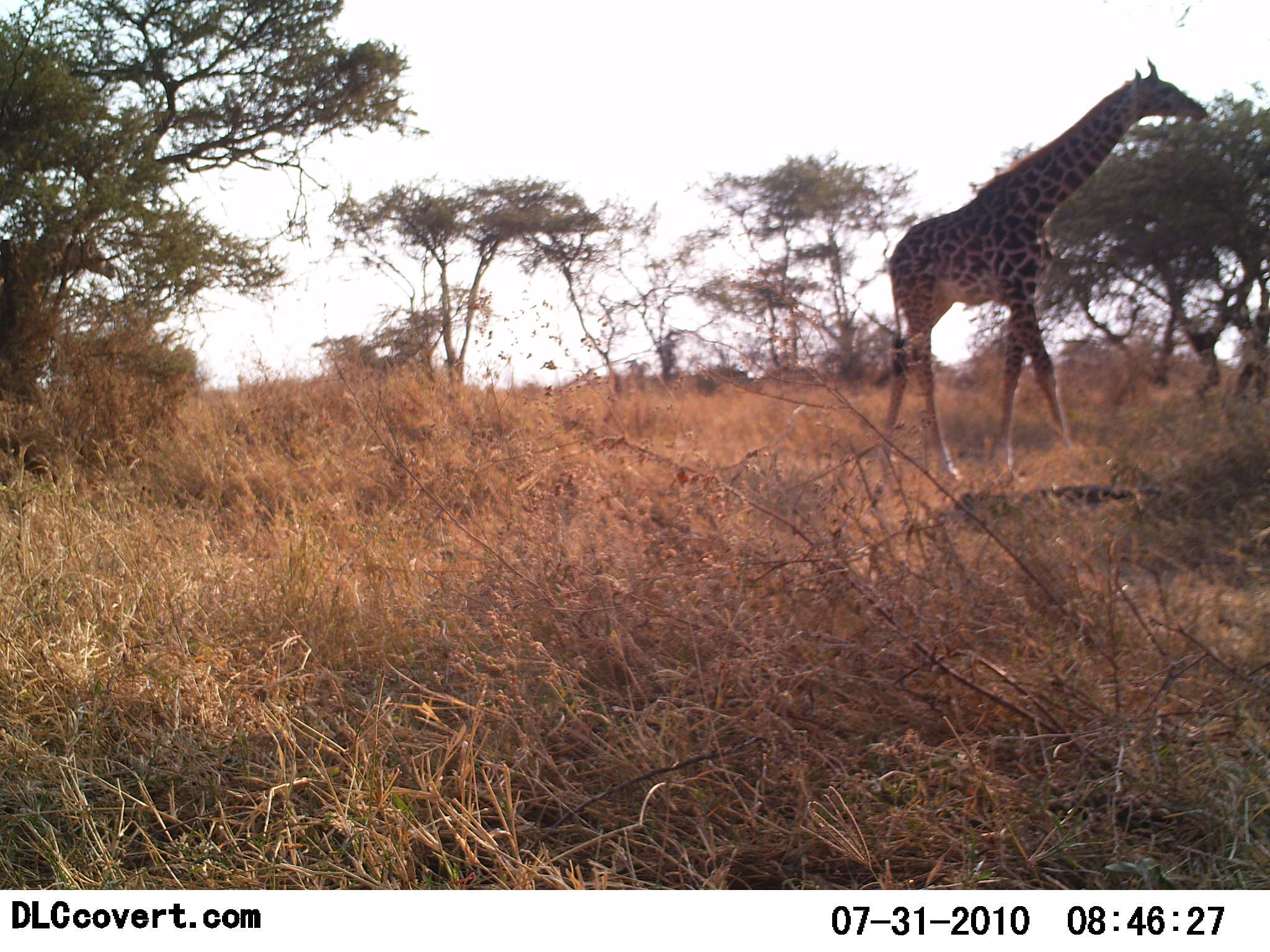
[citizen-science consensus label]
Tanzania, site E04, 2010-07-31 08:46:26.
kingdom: Animalia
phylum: Chordata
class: Mammalia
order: Artiodactyla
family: Giraffidae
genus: Giraffa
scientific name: Giraffa camelopardalis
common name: giraffe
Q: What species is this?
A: Giraffe (Giraffa camelopardalis).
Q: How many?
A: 1.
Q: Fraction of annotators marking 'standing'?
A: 57%.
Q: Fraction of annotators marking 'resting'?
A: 0%.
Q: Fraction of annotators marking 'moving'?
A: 50%.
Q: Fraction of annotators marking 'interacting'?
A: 0%.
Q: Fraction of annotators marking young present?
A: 0%.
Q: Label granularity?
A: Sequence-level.